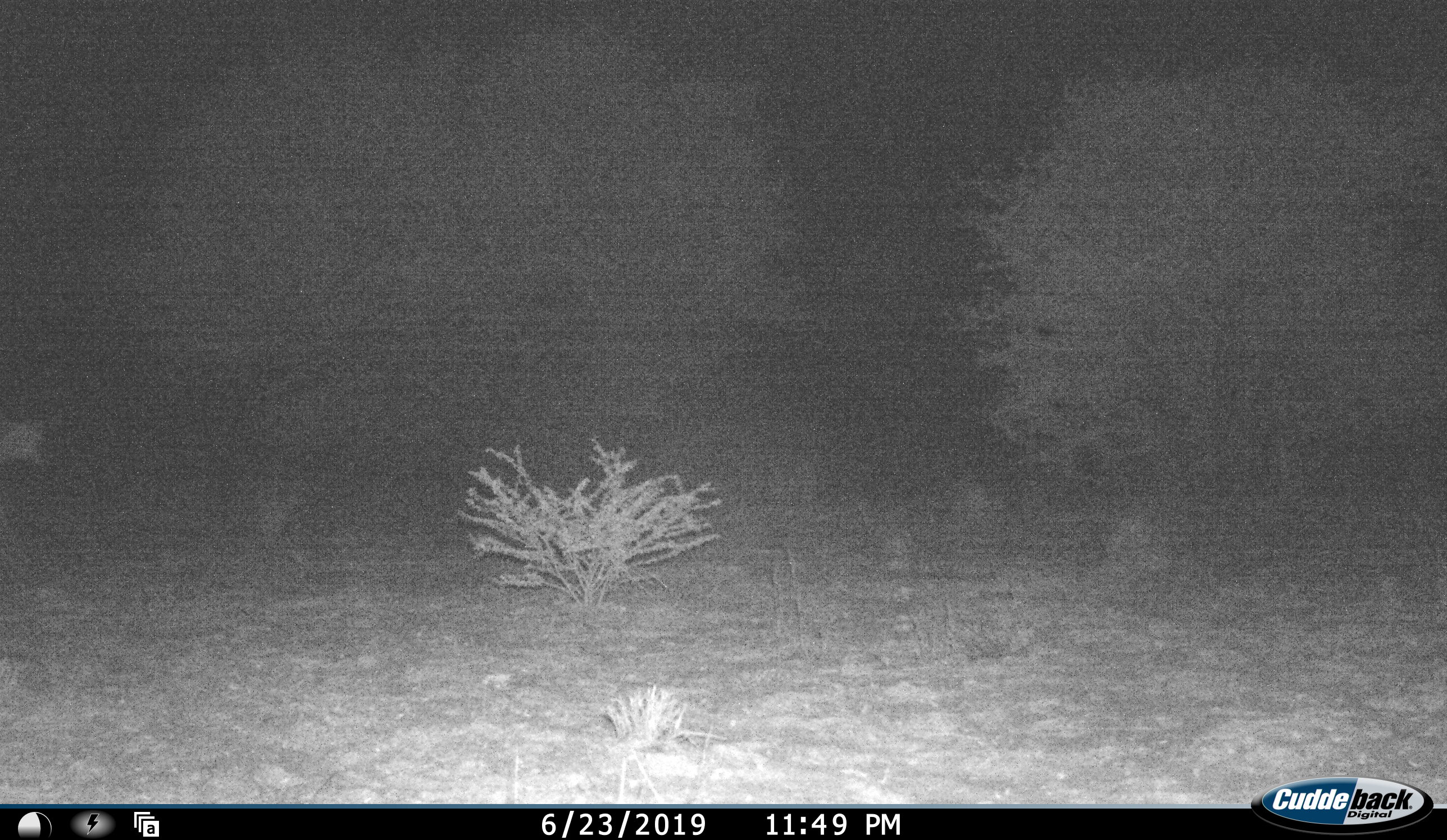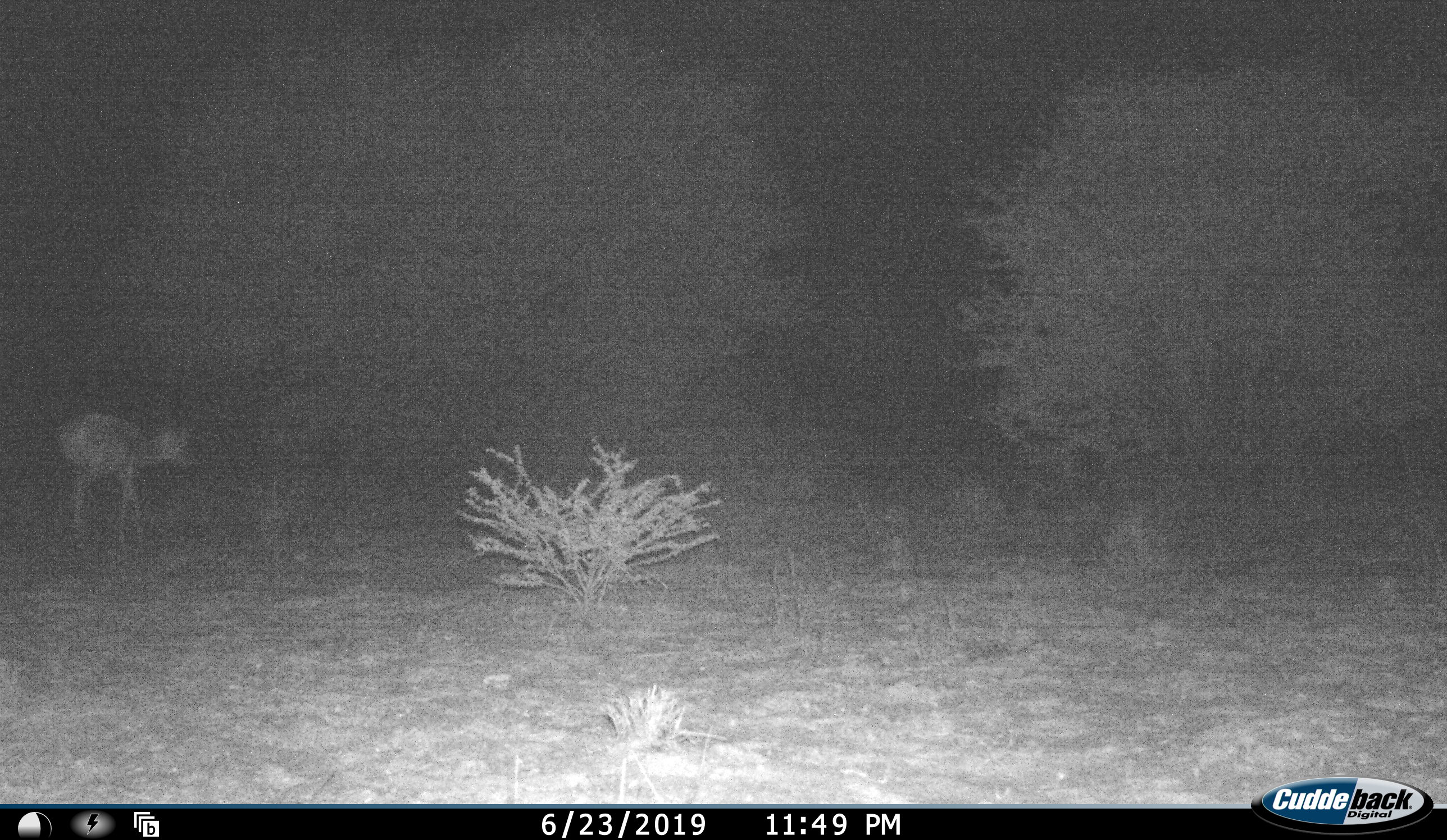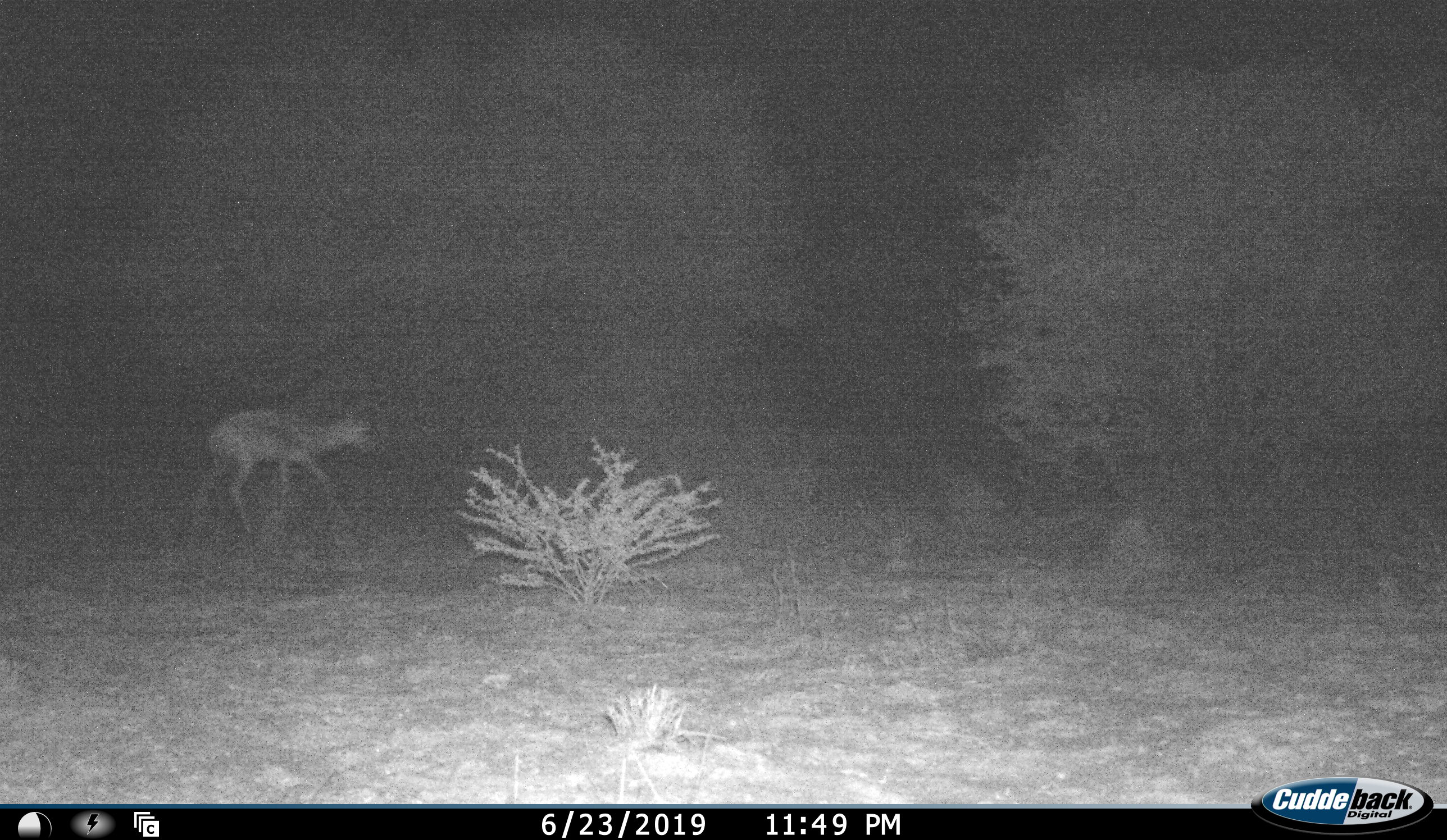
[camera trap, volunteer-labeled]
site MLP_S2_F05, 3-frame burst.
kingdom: Animalia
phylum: Chordata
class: Mammalia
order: Artiodactyla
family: Bovidae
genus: Raphicerus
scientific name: Raphicerus campestris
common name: steenbok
Steenbok (Raphicerus campestris), count 1. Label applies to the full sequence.